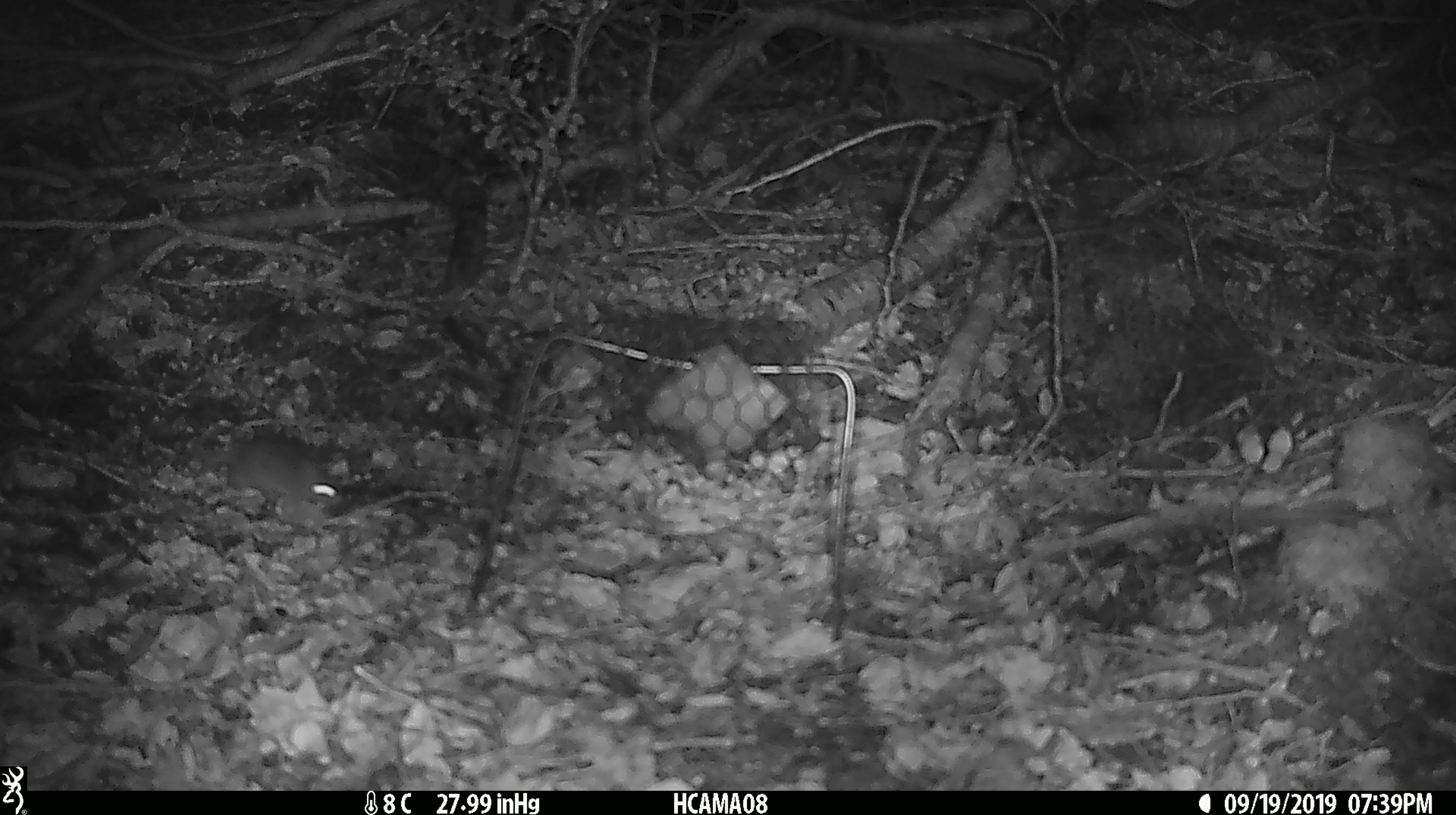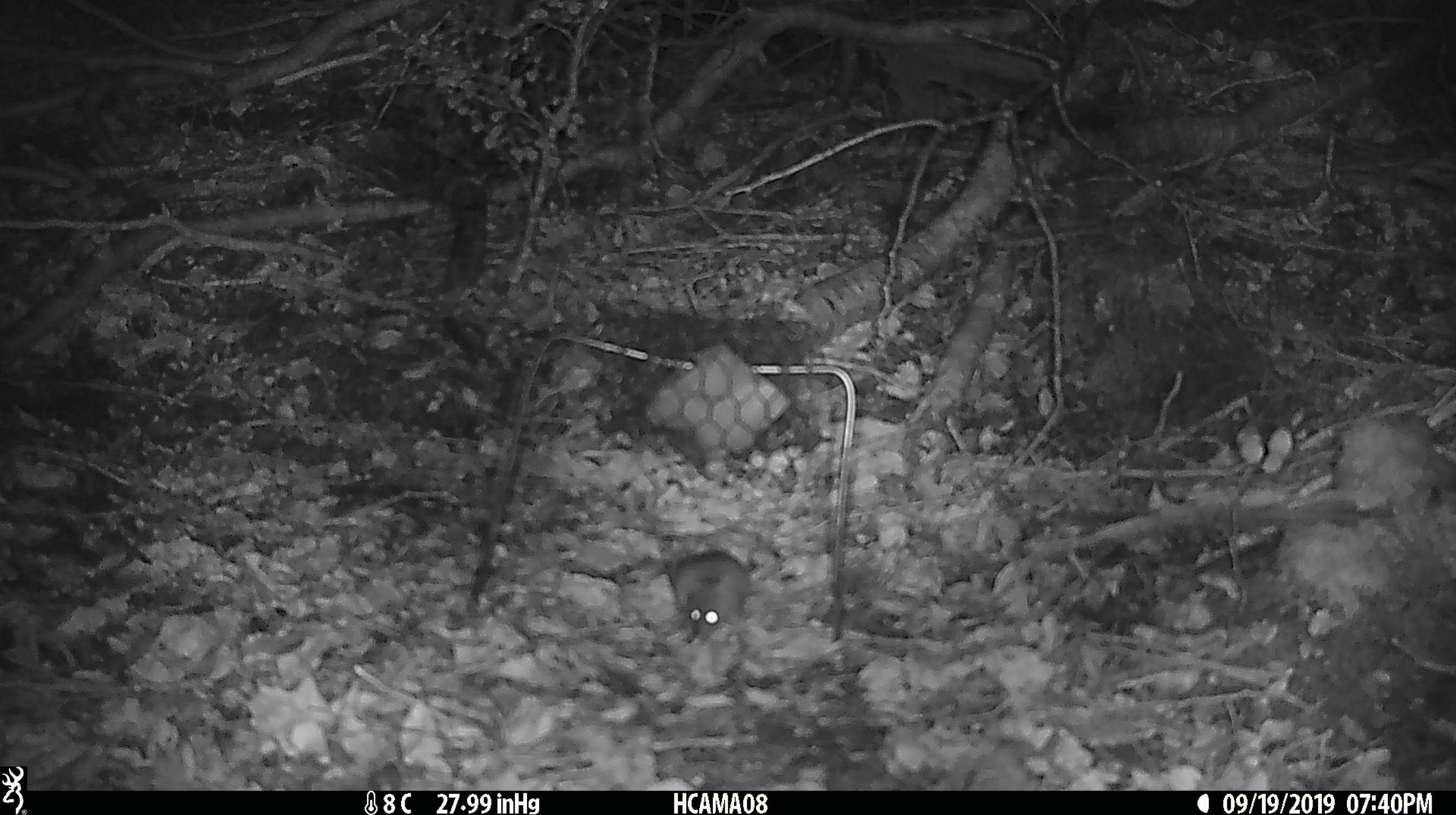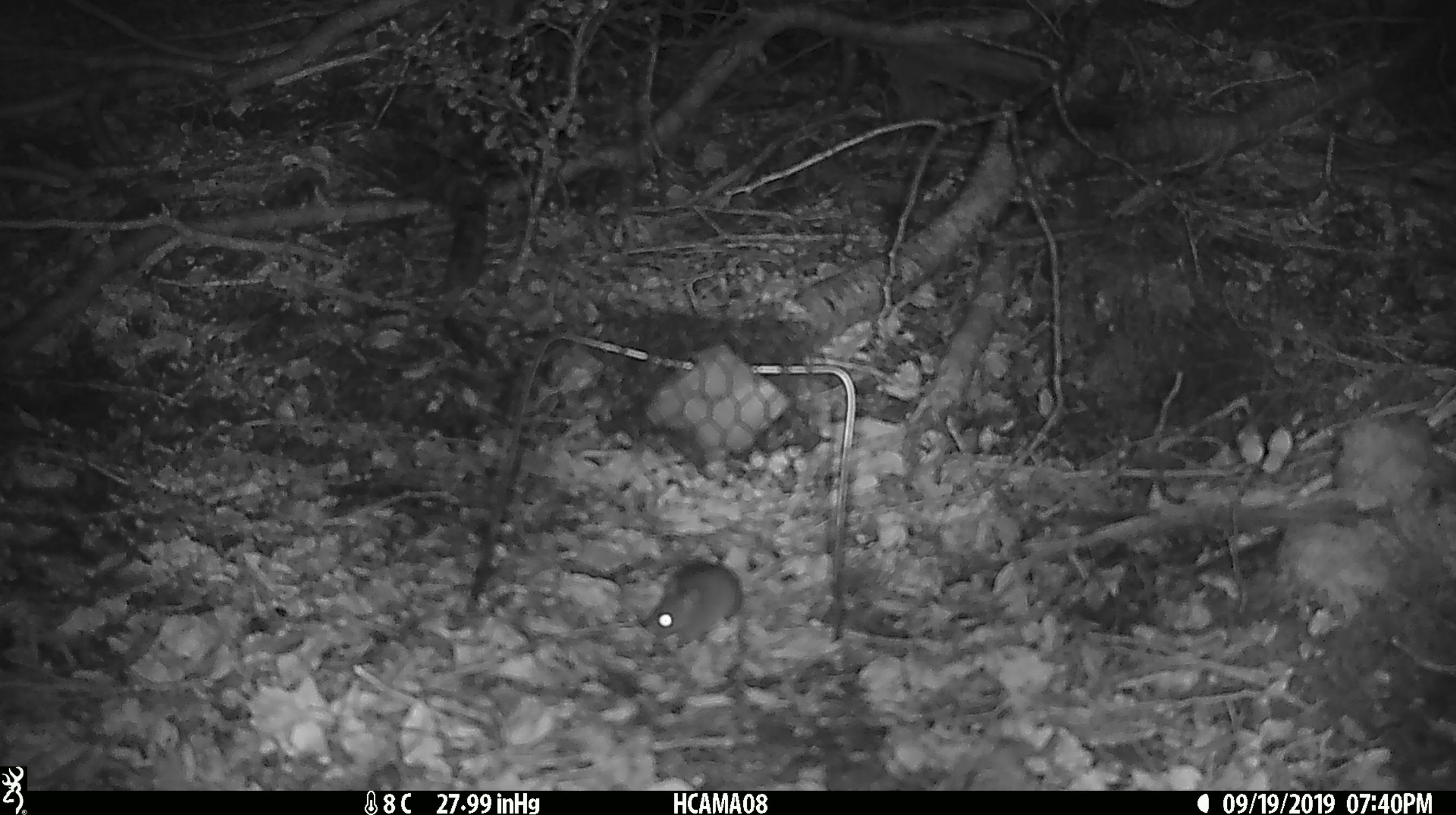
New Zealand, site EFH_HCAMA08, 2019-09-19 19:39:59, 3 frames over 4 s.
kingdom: Animalia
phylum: Chordata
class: Mammalia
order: Rodentia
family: Muridae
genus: Mus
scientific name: Mus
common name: mouse